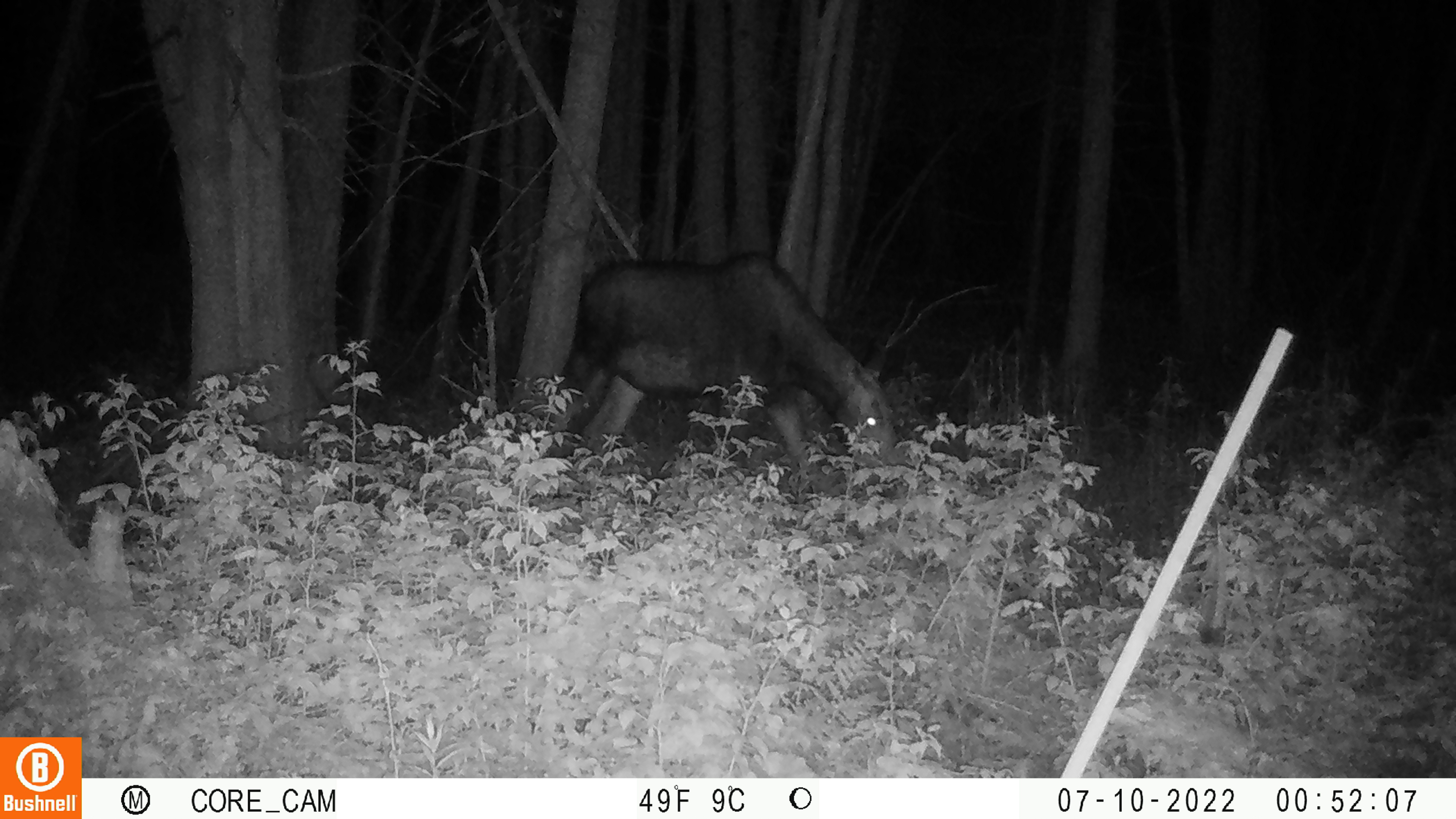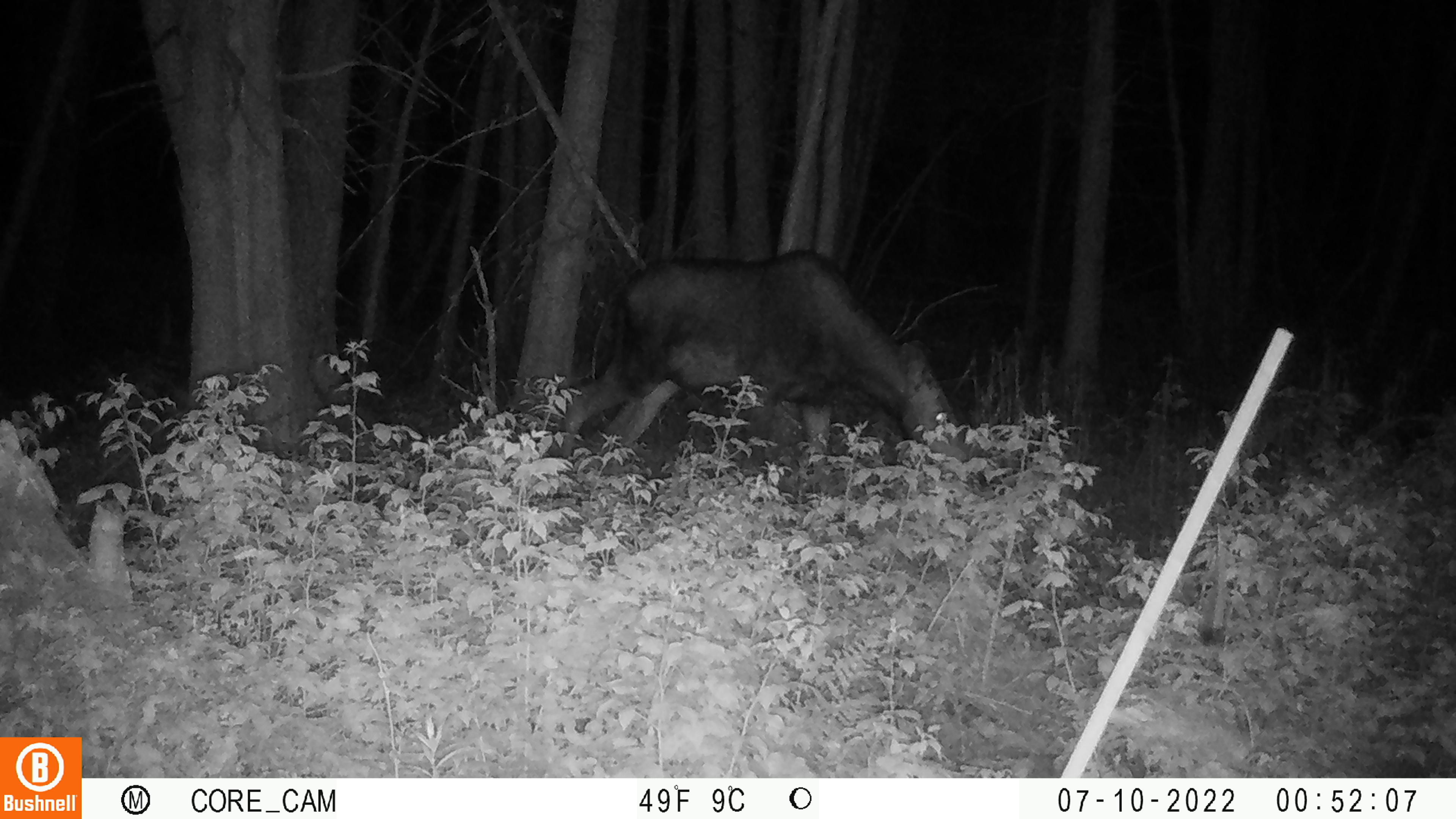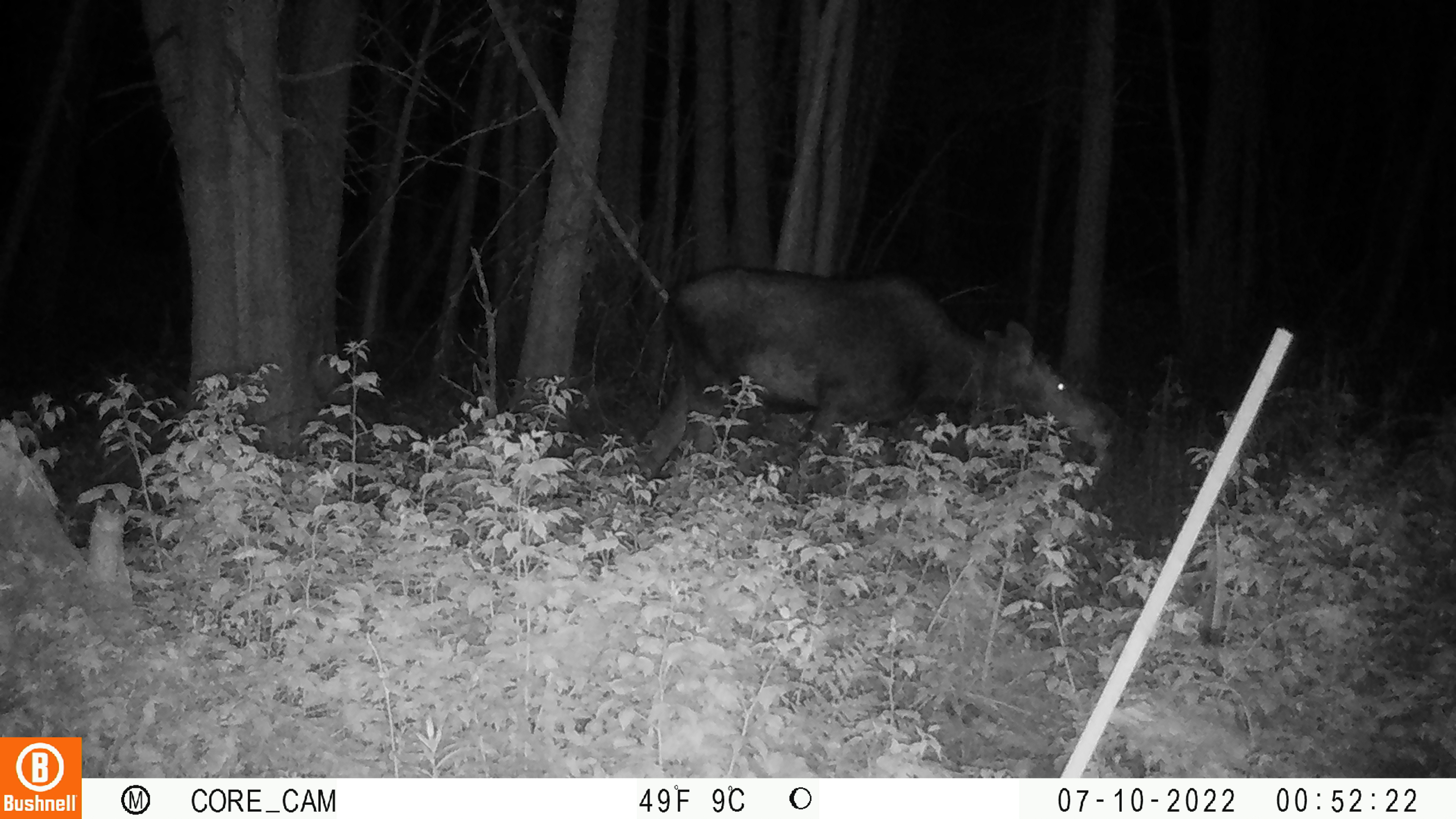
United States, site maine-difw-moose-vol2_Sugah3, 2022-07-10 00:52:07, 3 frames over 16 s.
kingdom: Animalia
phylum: Chordata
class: Mammalia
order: Artiodactyla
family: Cervidae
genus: Alces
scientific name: Alces alces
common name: moose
Moose (Alces alces).